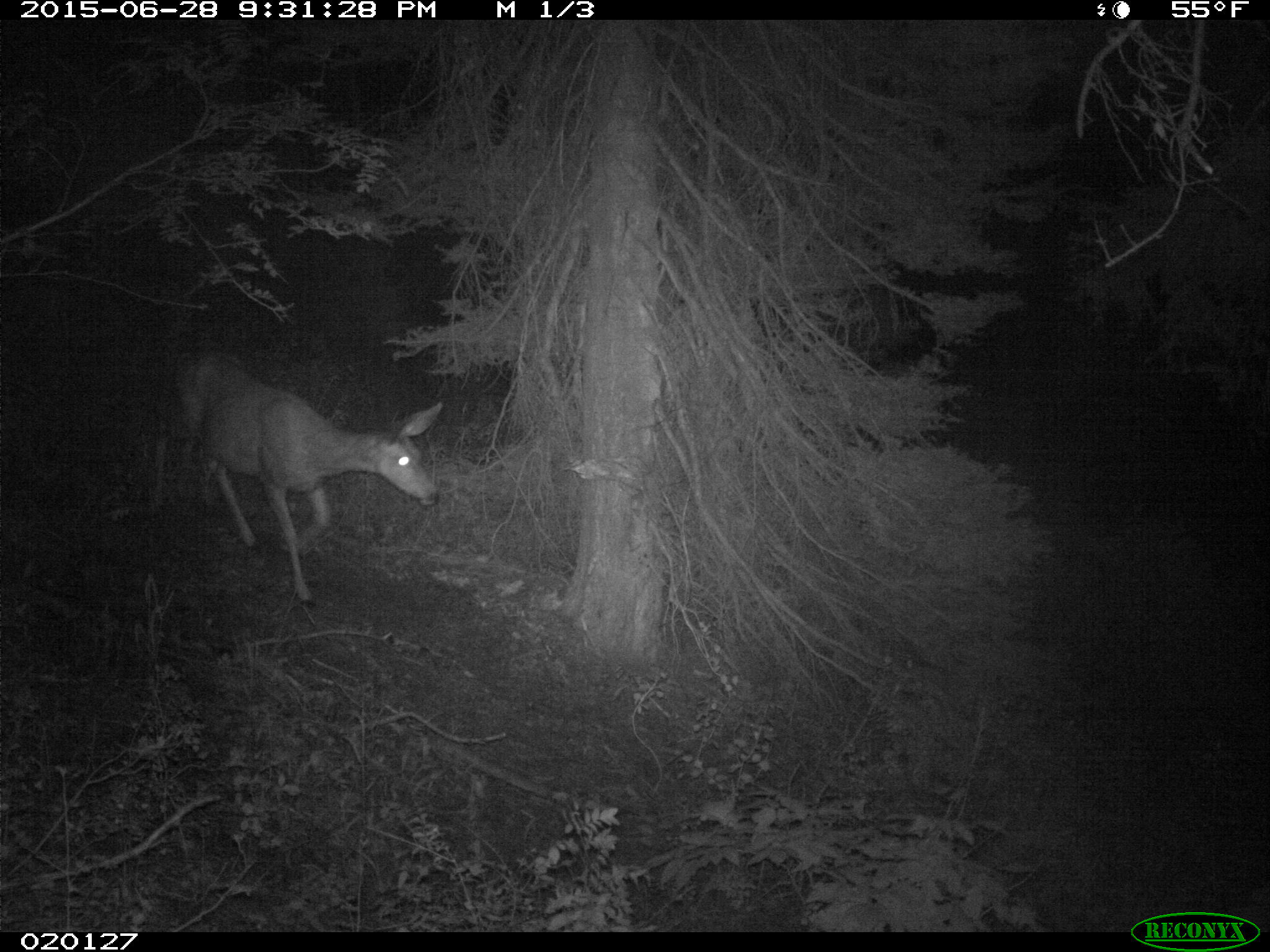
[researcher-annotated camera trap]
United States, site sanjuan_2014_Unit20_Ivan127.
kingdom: Animalia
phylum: Chordata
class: Mammalia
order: Artiodactyla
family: Cervidae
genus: Odocoileus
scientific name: Odocoileus hemionus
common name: mule deer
Odocoileus hemionus (mule deer).